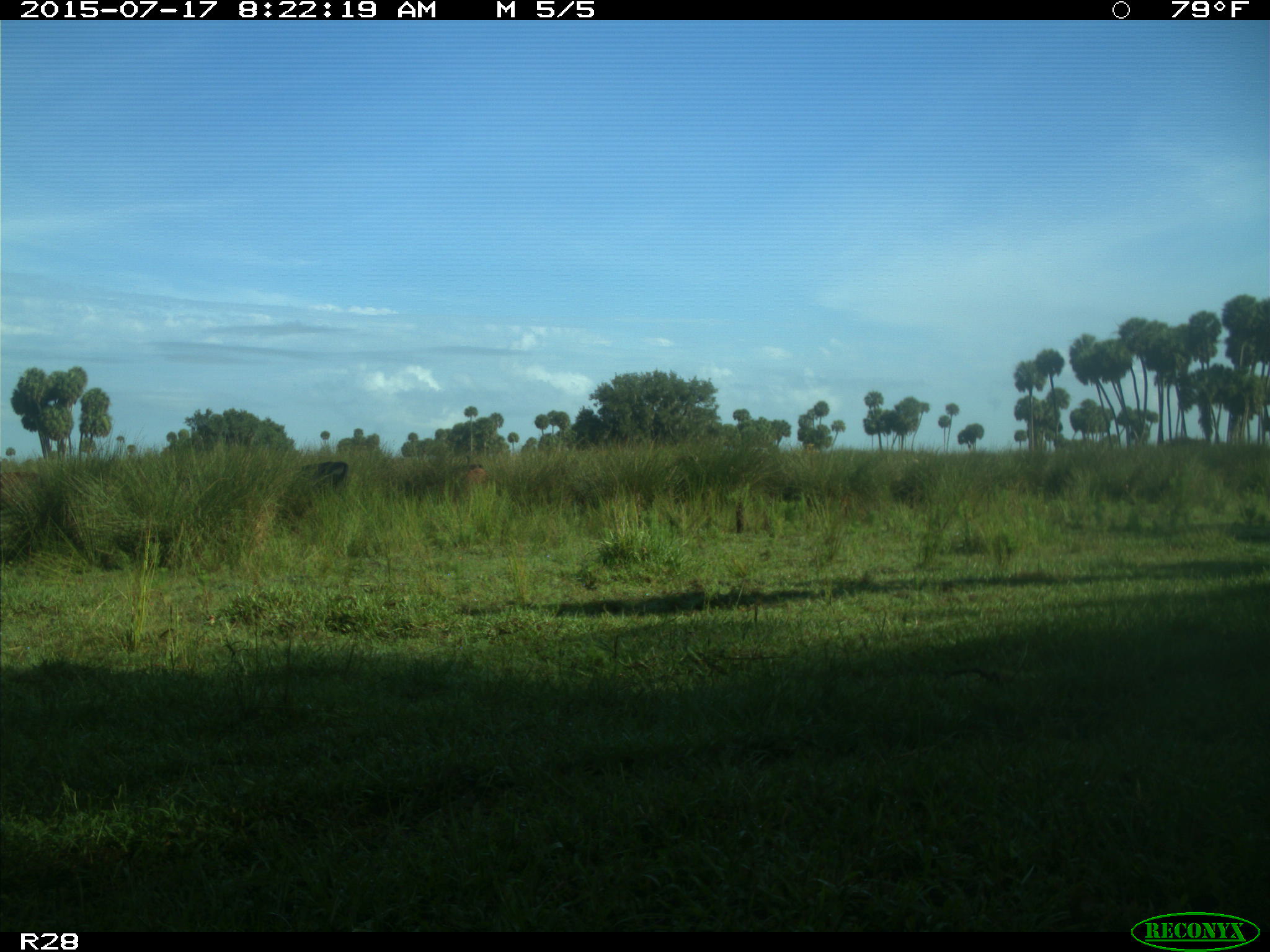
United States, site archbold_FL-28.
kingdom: Animalia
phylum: Chordata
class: Mammalia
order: Artiodactyla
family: Bovidae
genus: Bos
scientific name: Bos taurus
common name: domestic cow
Bos taurus (domestic cow).